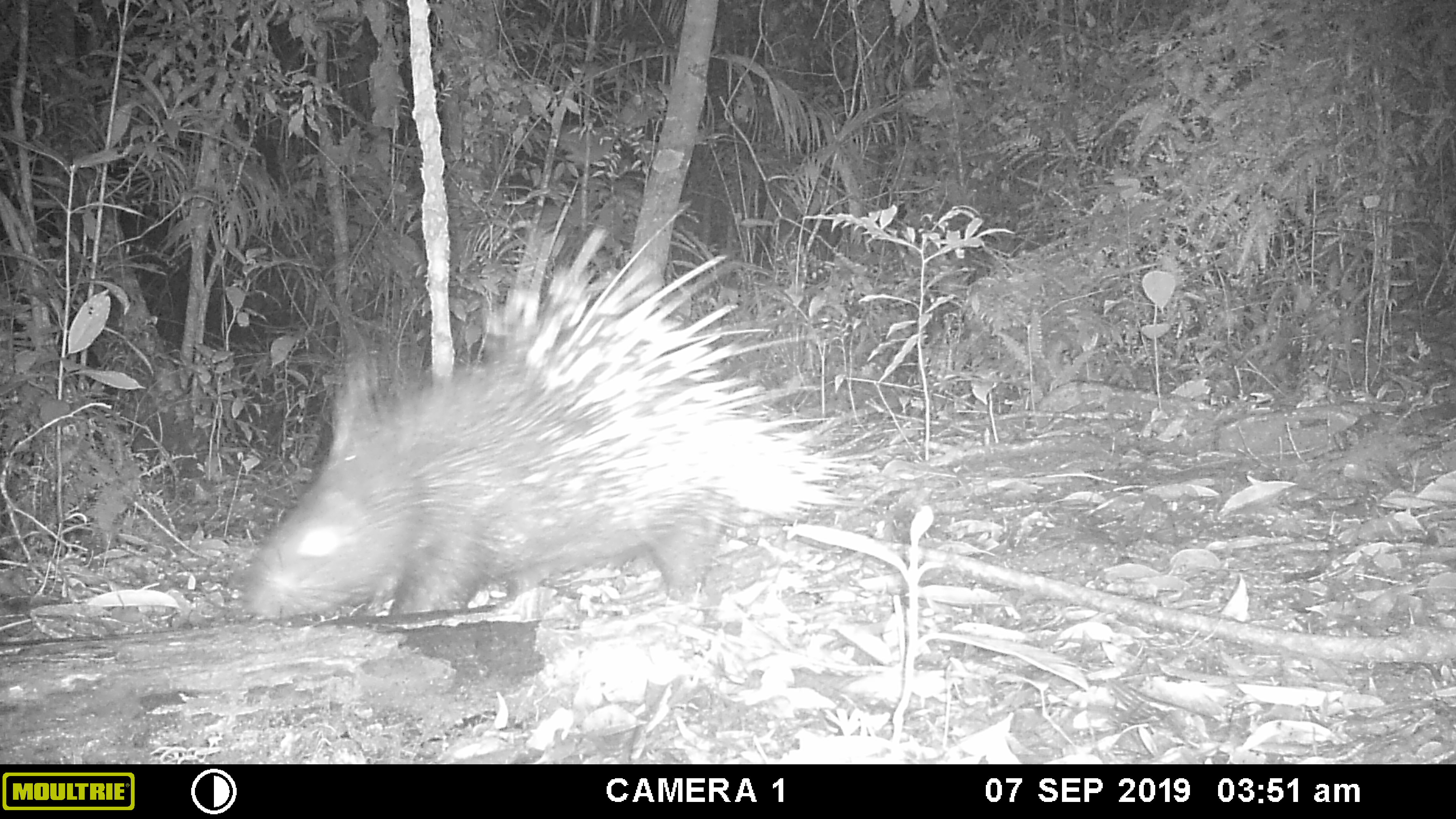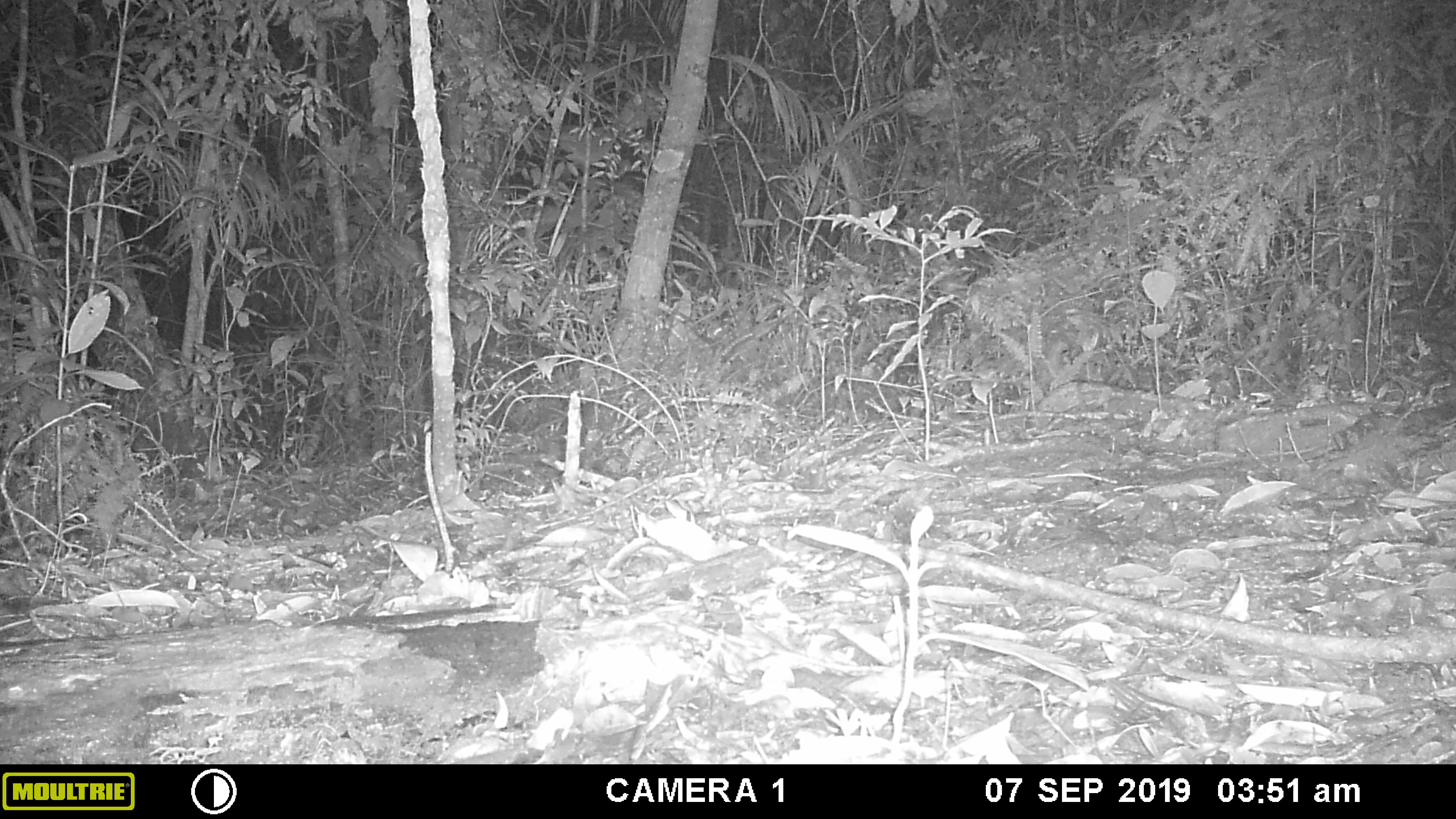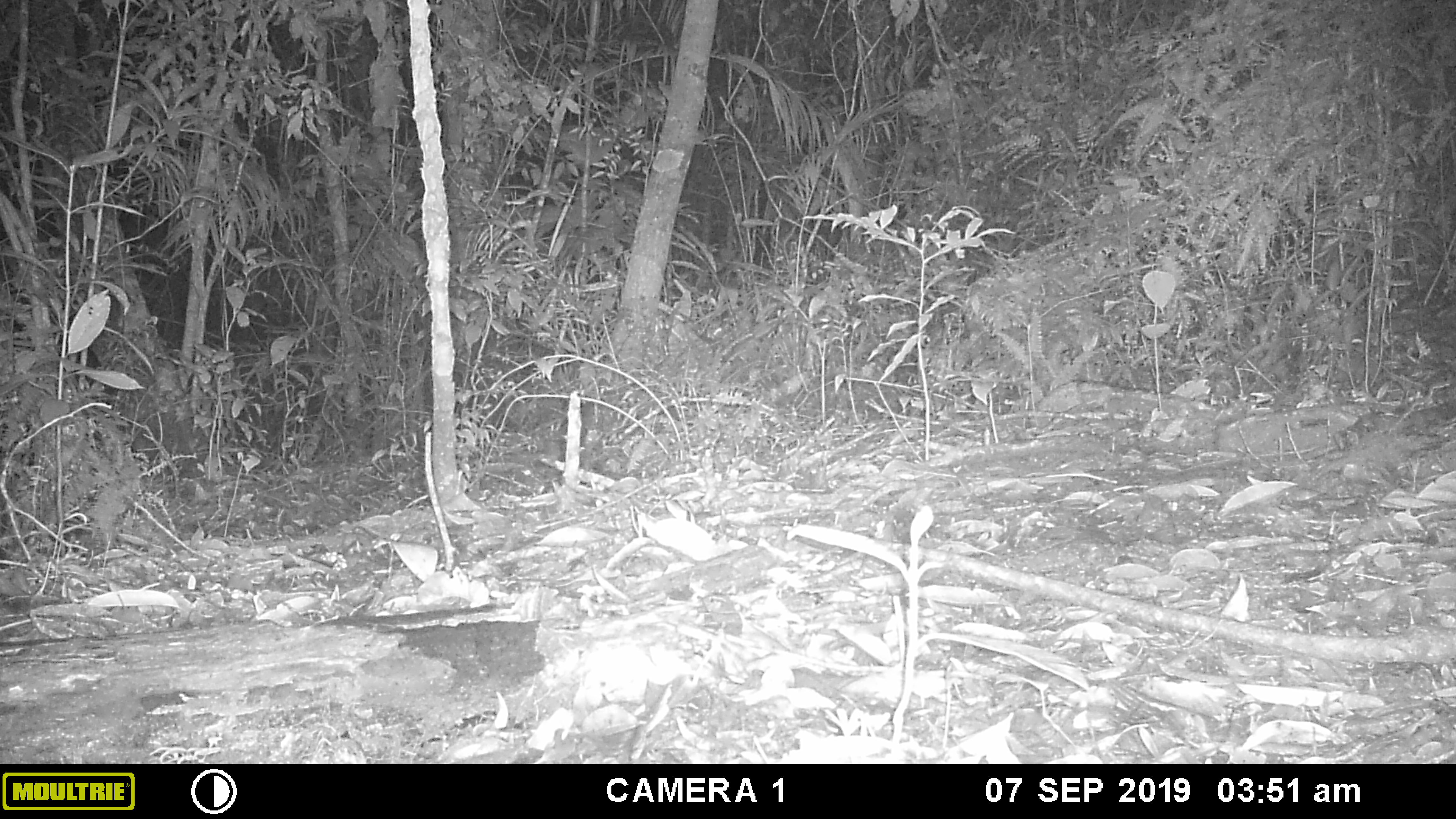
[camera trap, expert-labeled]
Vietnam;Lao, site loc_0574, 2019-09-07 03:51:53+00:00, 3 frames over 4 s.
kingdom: Animalia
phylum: Chordata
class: Mammalia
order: Rodentia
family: Hystricidae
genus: Hystrix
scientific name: Hystrix brachyura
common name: malayan porcupine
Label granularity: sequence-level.